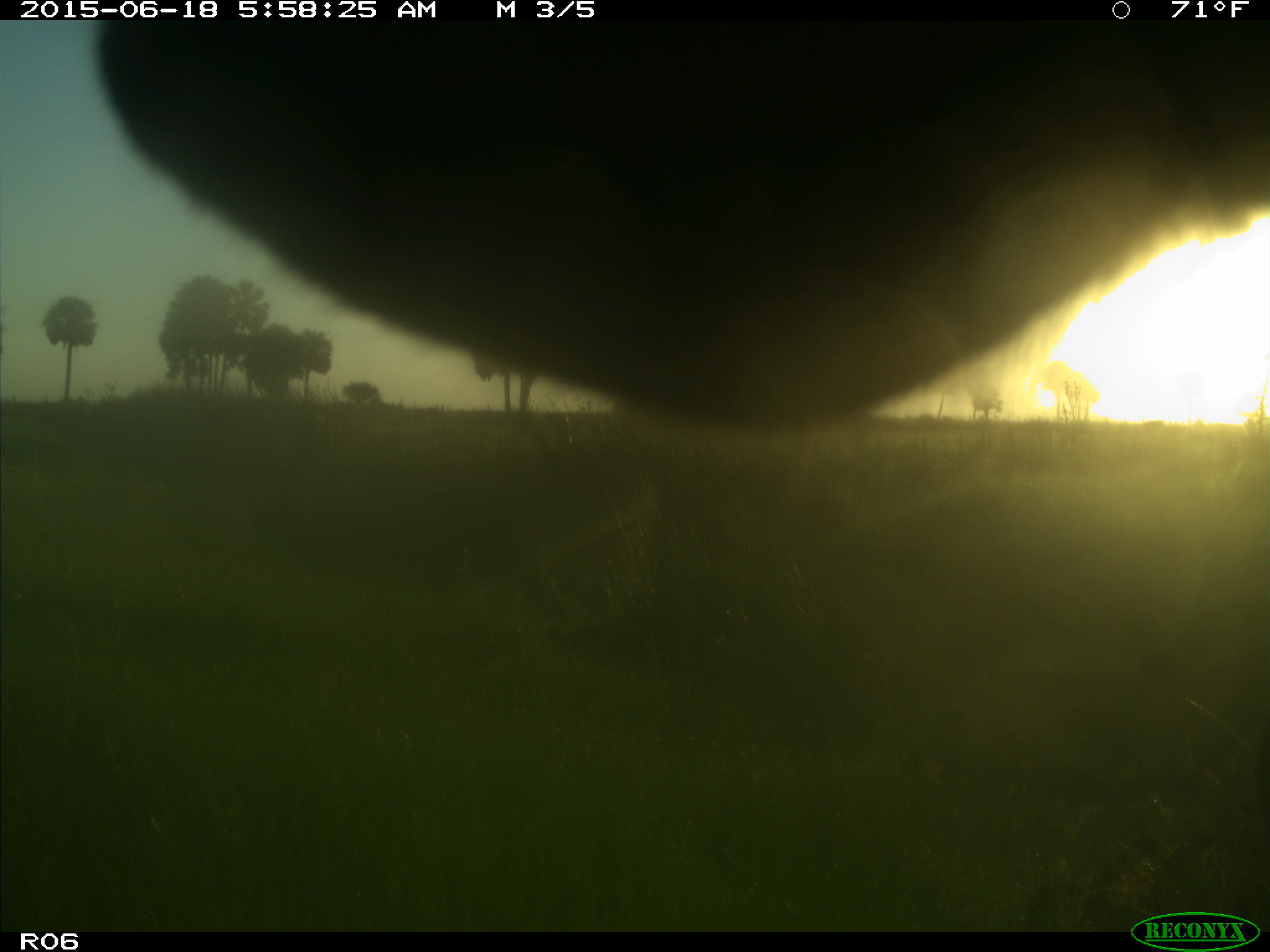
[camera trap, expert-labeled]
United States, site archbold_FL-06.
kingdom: Animalia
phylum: Chordata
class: Mammalia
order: Artiodactyla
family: Bovidae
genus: Bos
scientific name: Bos taurus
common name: domestic cow